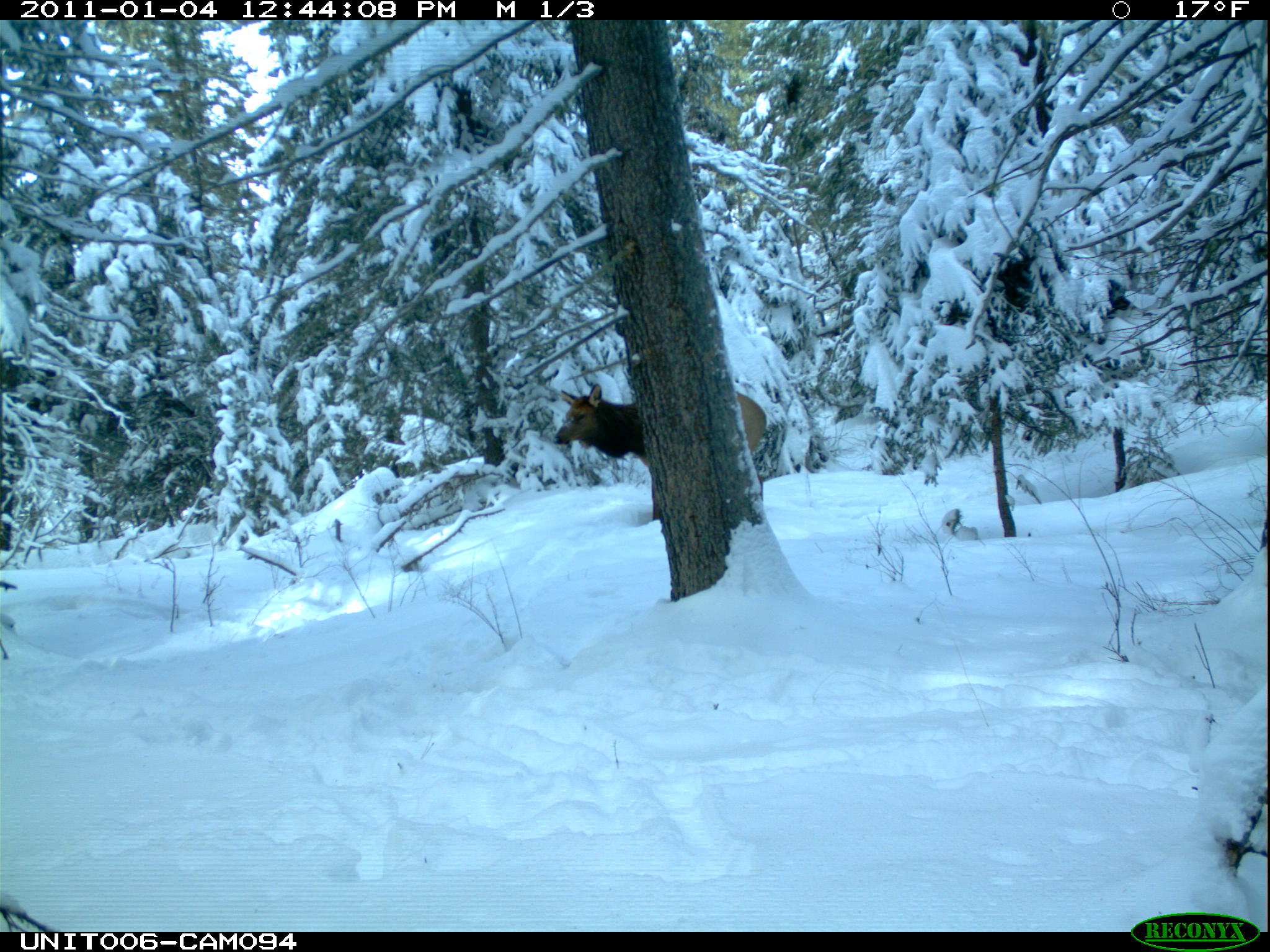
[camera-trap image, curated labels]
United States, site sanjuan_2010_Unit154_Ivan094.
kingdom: Animalia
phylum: Chordata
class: Mammalia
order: Artiodactyla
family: Cervidae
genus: Cervus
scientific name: Cervus elaphus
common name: red deer